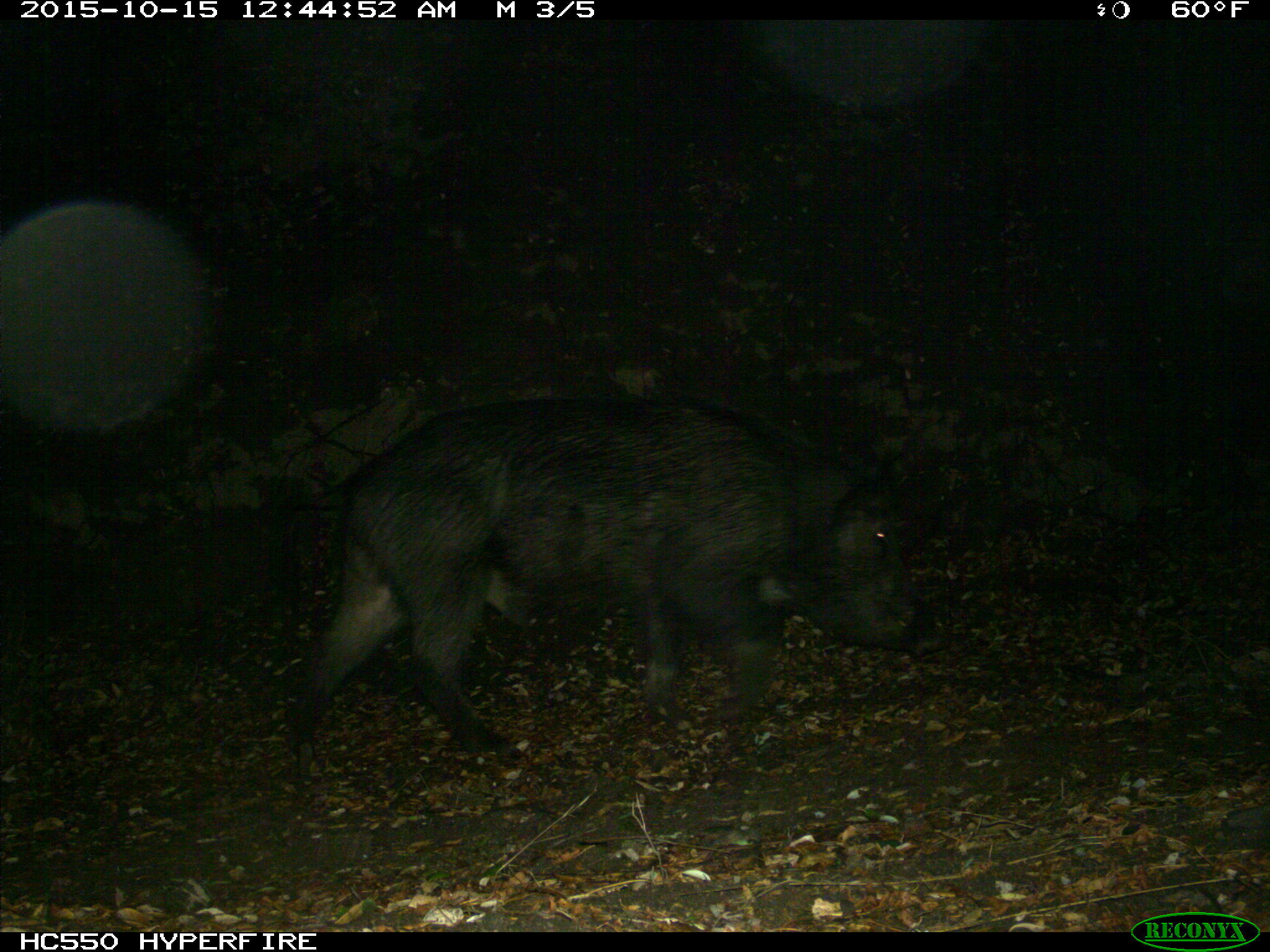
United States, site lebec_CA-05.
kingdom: Animalia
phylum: Chordata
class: Mammalia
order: Artiodactyla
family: Suidae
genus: Sus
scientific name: Sus scrofa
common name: wild boar